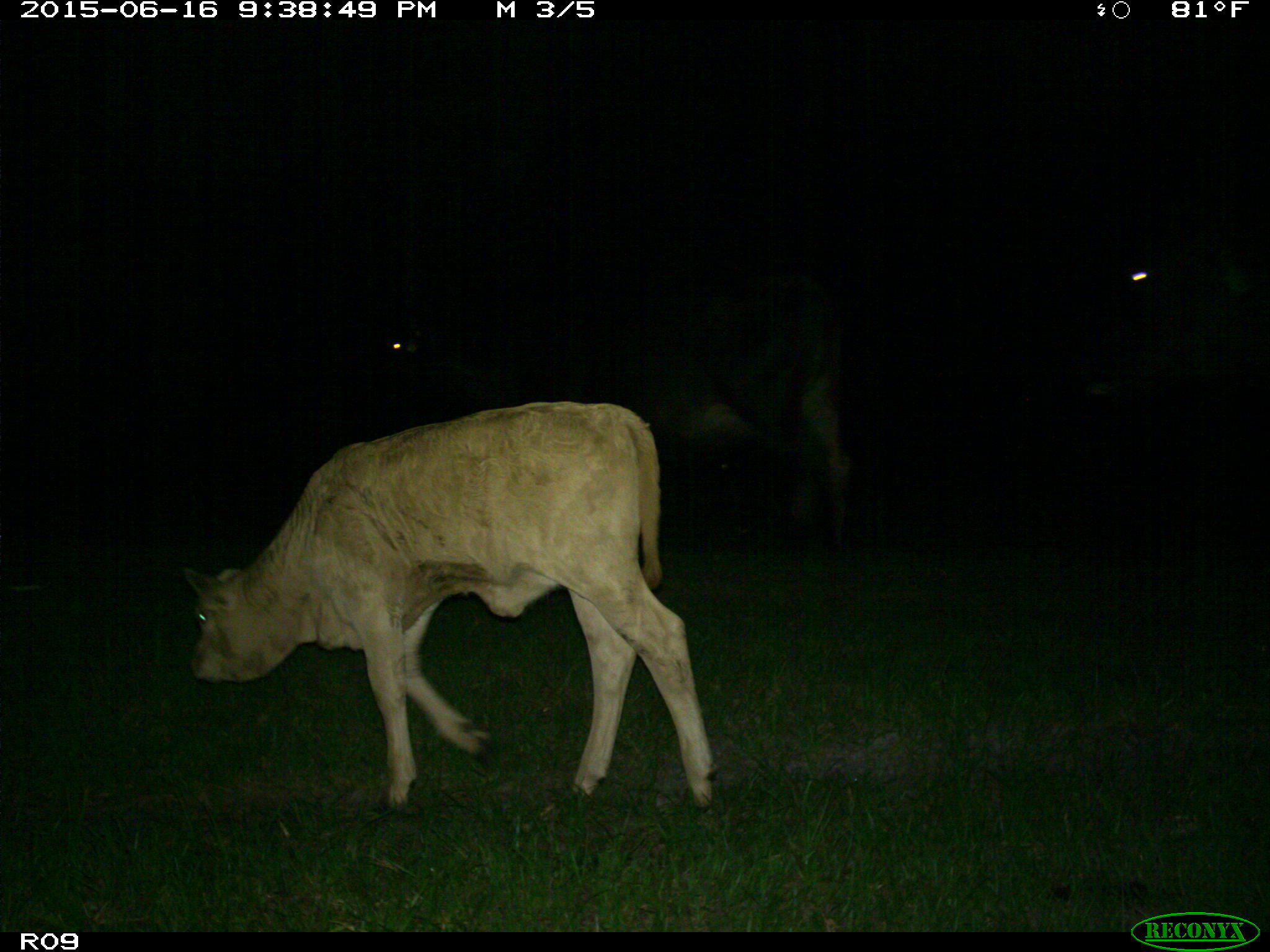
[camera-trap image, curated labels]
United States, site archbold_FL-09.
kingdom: Animalia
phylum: Chordata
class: Mammalia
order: Artiodactyla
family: Bovidae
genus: Bos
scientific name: Bos taurus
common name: domestic cow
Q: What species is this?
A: Bos taurus (domestic cow).